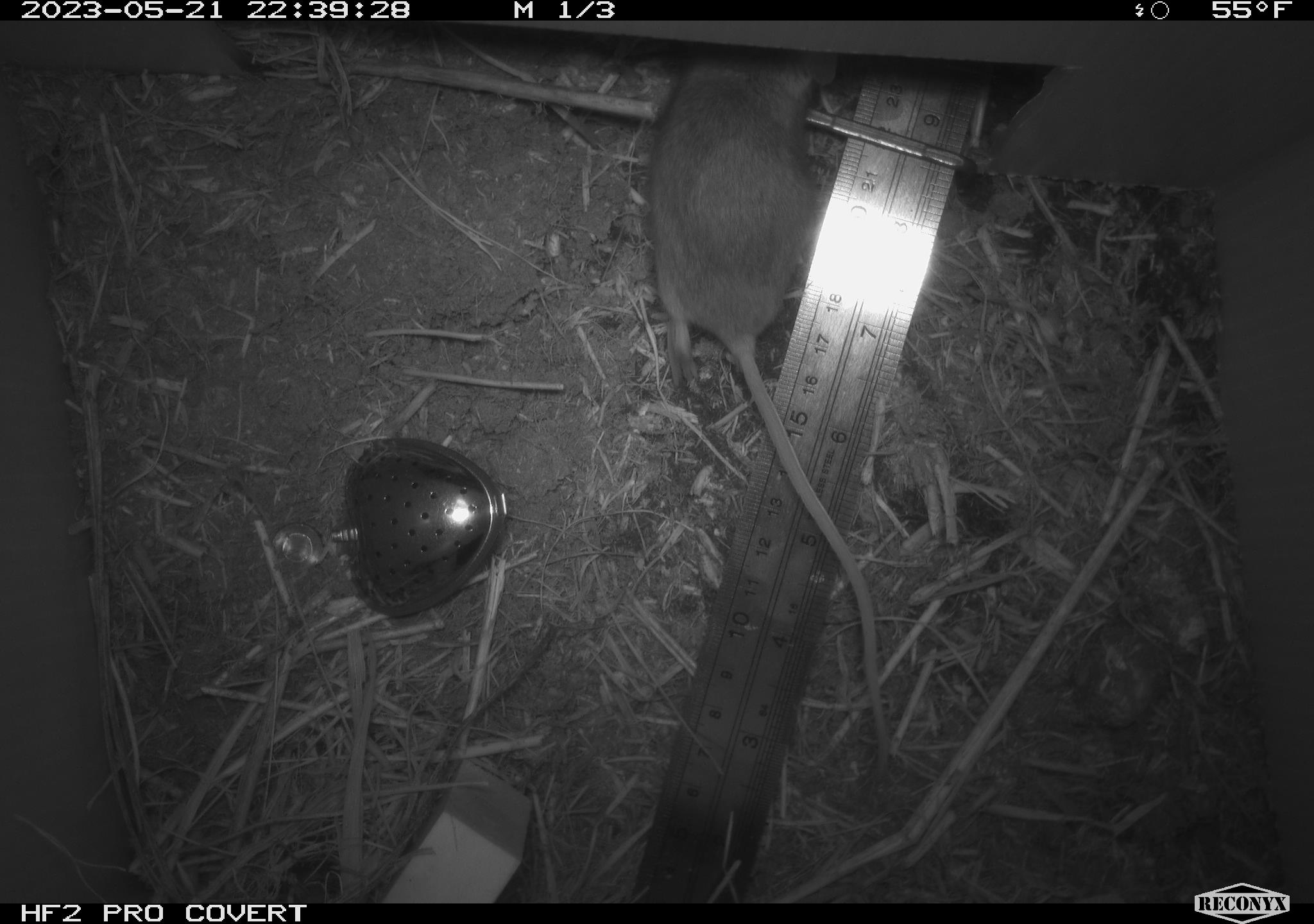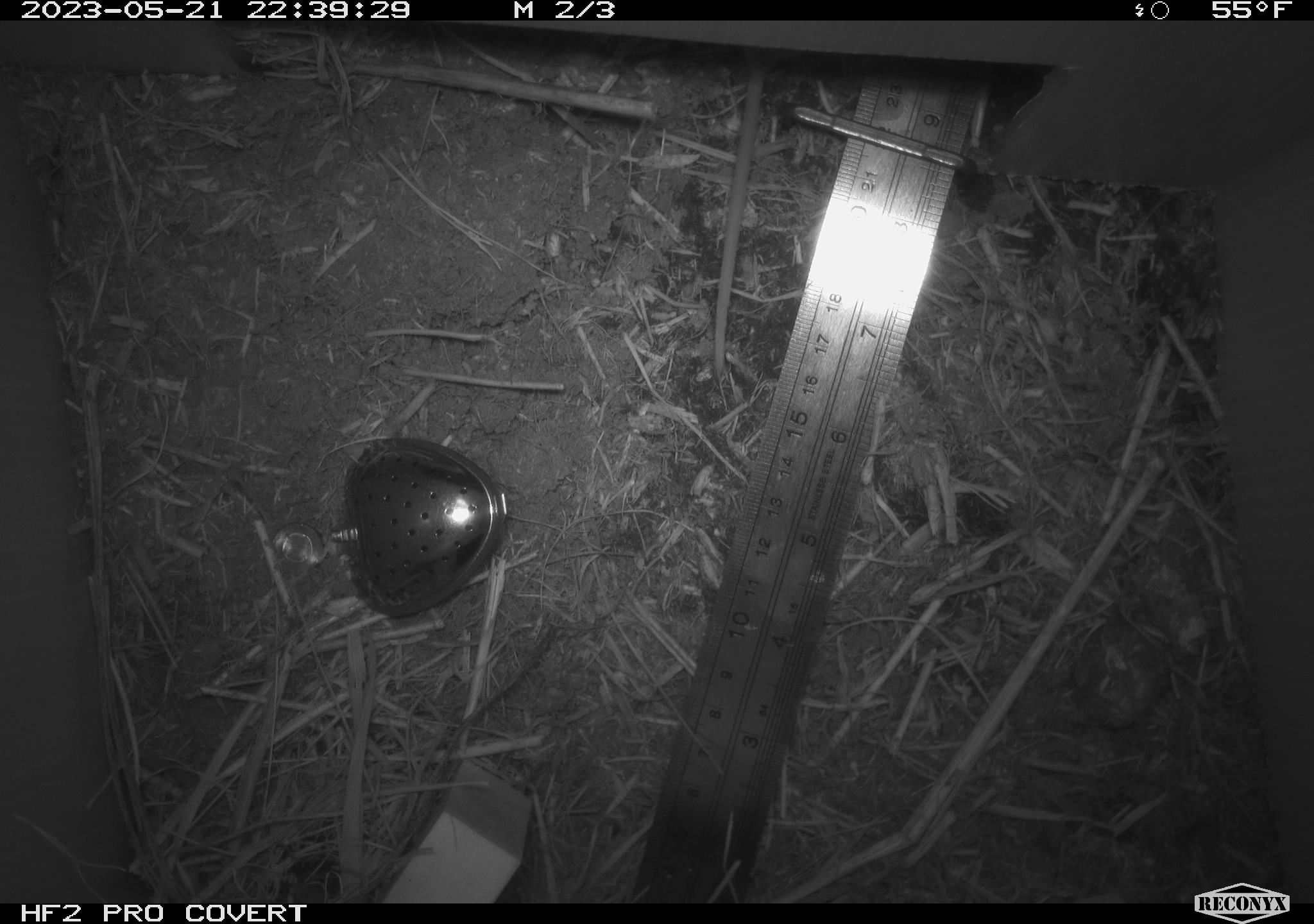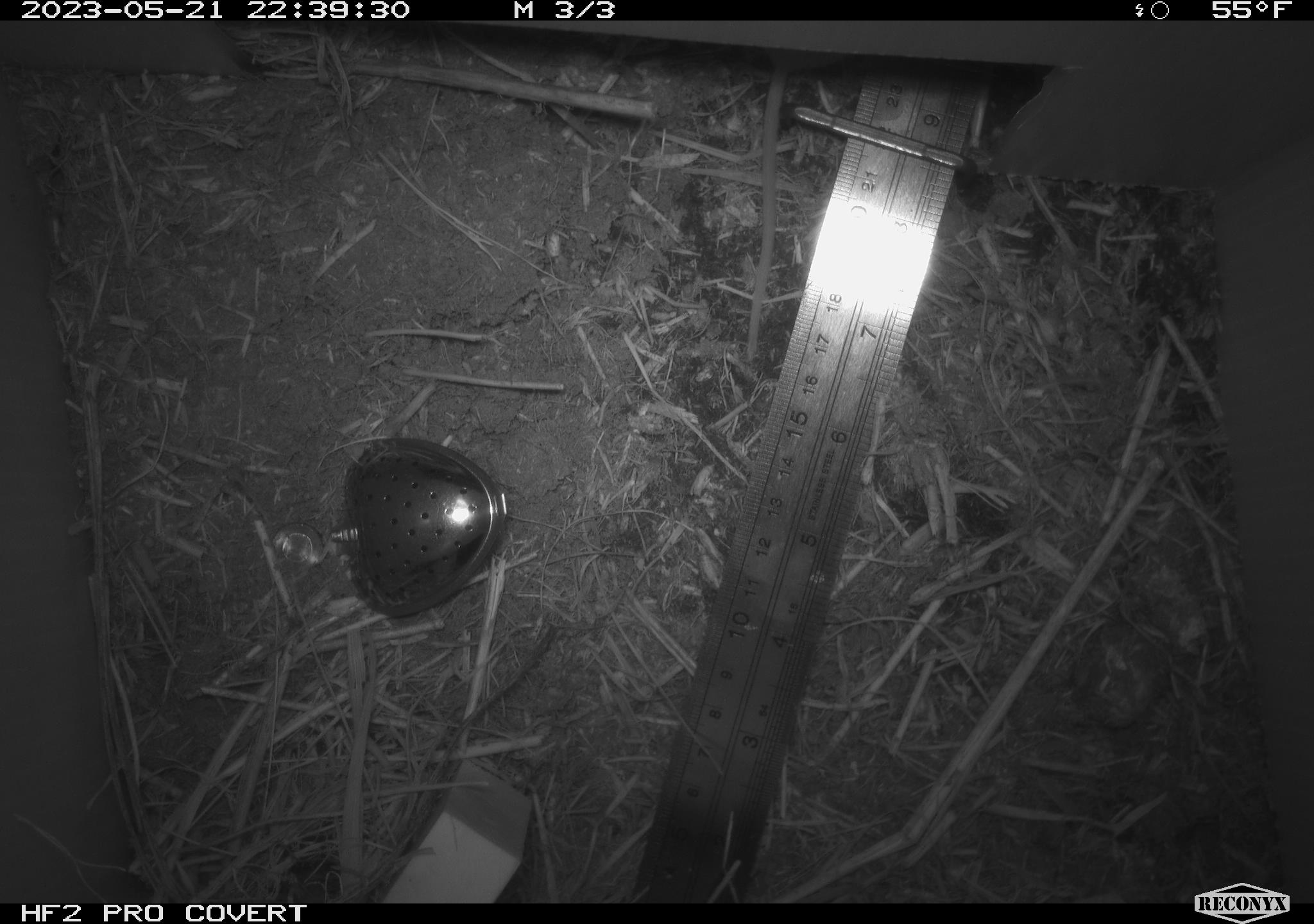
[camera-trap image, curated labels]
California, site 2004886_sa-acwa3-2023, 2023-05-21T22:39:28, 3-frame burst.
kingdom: Animalia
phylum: Chordata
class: Mammalia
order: Rodentia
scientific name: Rodentia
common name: mouse species